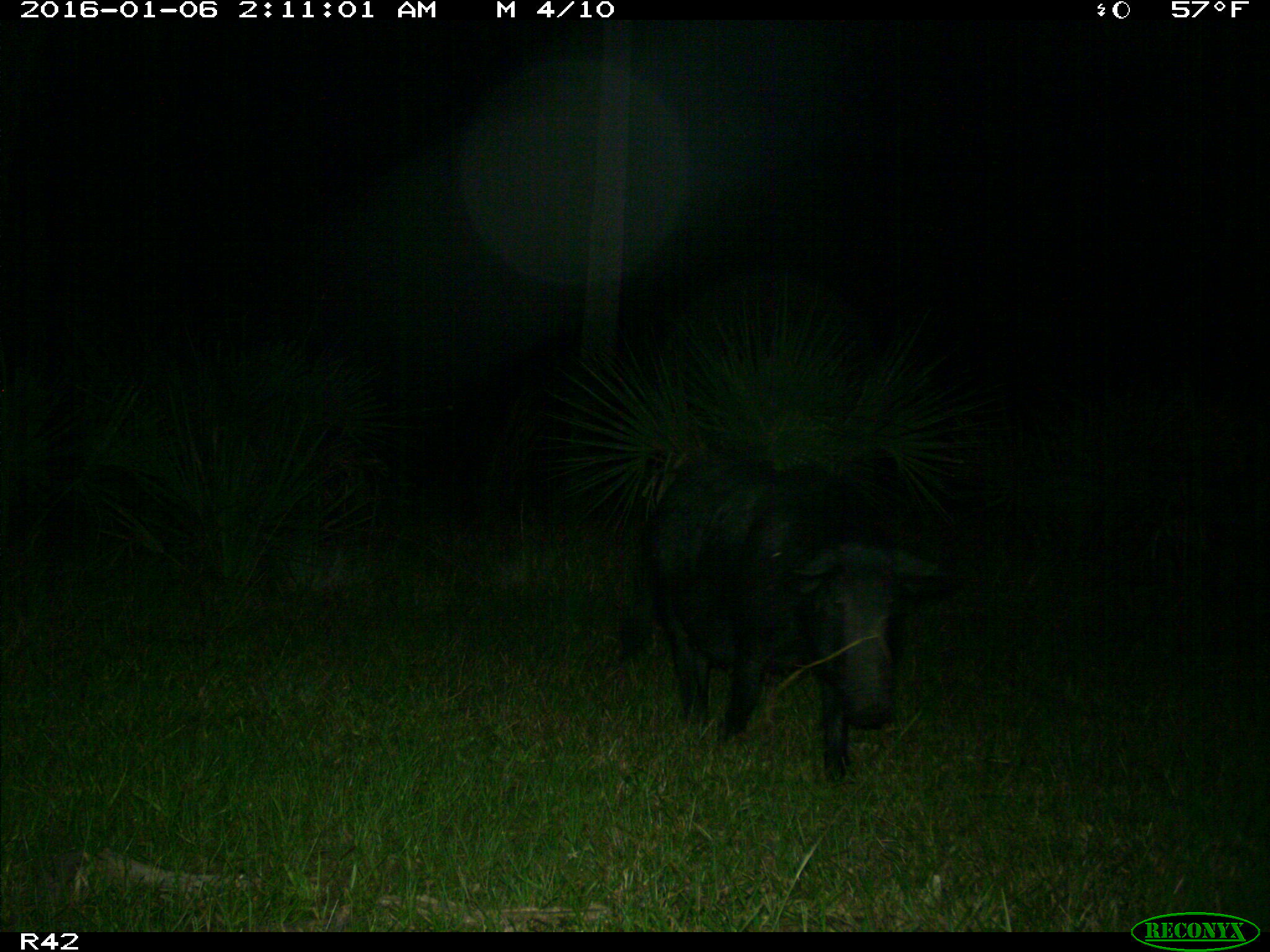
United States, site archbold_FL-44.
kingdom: Animalia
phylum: Chordata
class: Mammalia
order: Artiodactyla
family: Suidae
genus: Sus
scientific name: Sus scrofa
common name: wild boar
Sus scrofa (wild boar).